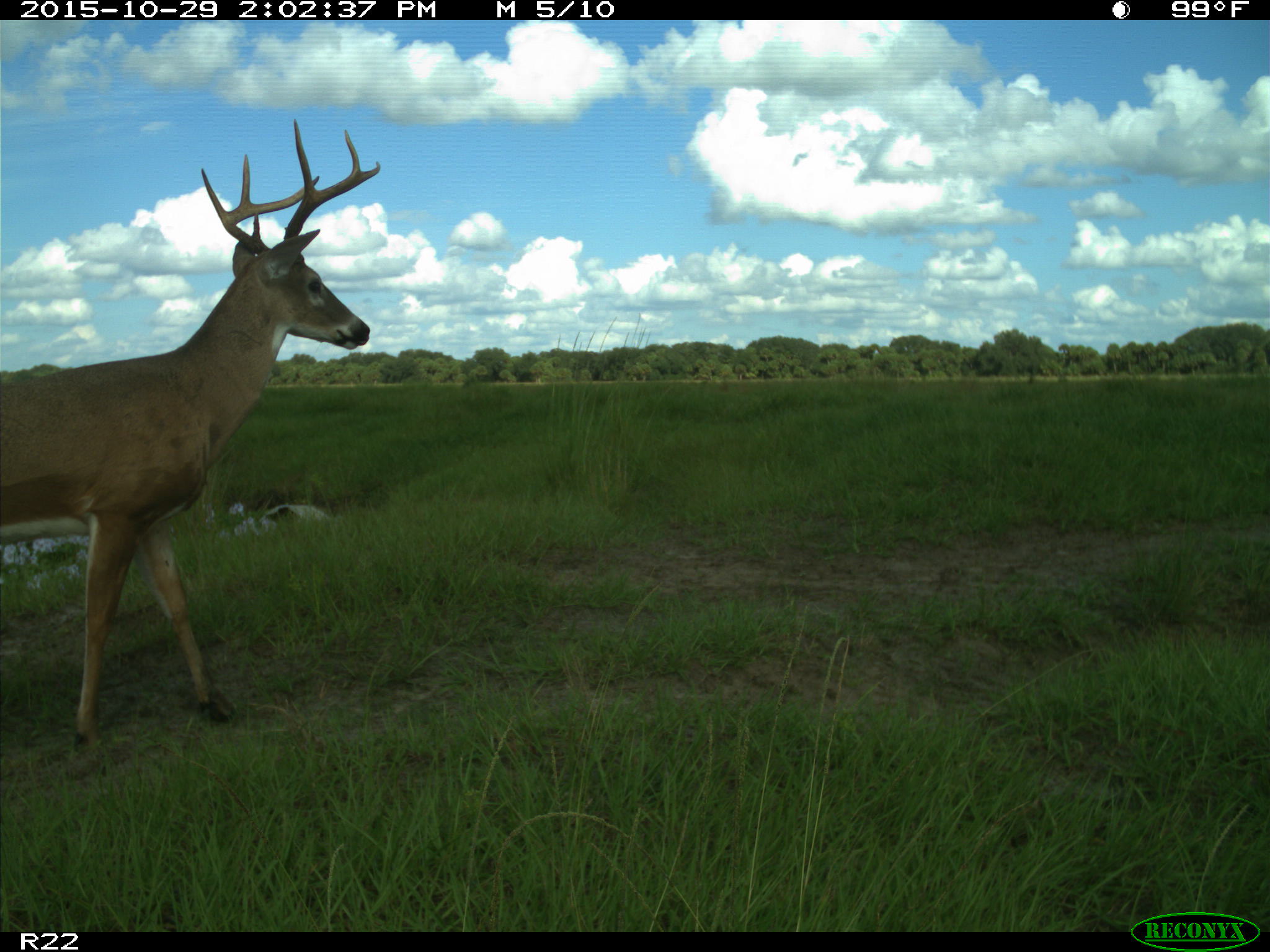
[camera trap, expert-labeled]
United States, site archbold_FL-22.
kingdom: Animalia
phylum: Chordata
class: Mammalia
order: Artiodactyla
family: Cervidae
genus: Odocoileus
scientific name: Odocoileus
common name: deer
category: unidentified deer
Unidentified deer (deer) (Odocoileus).